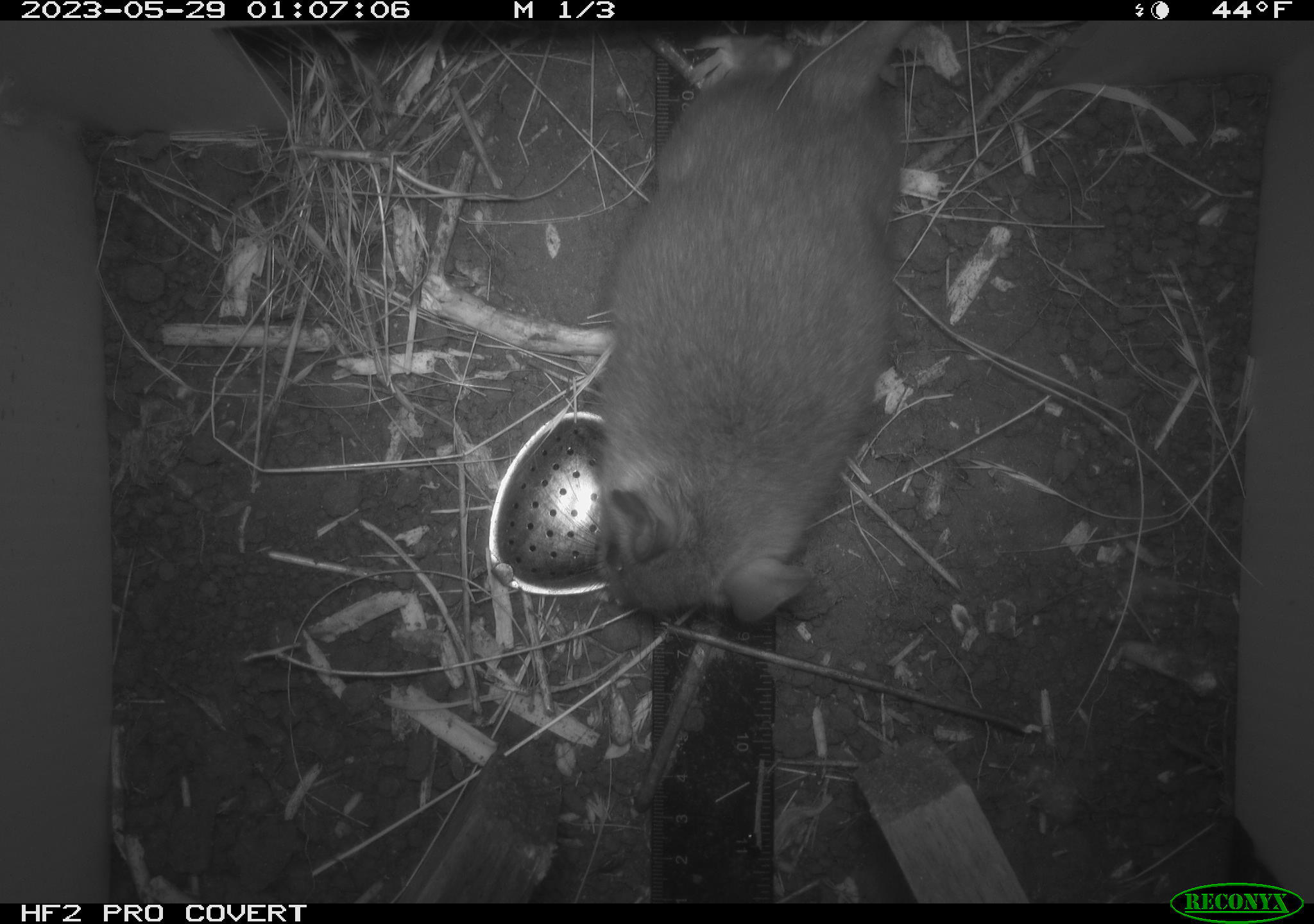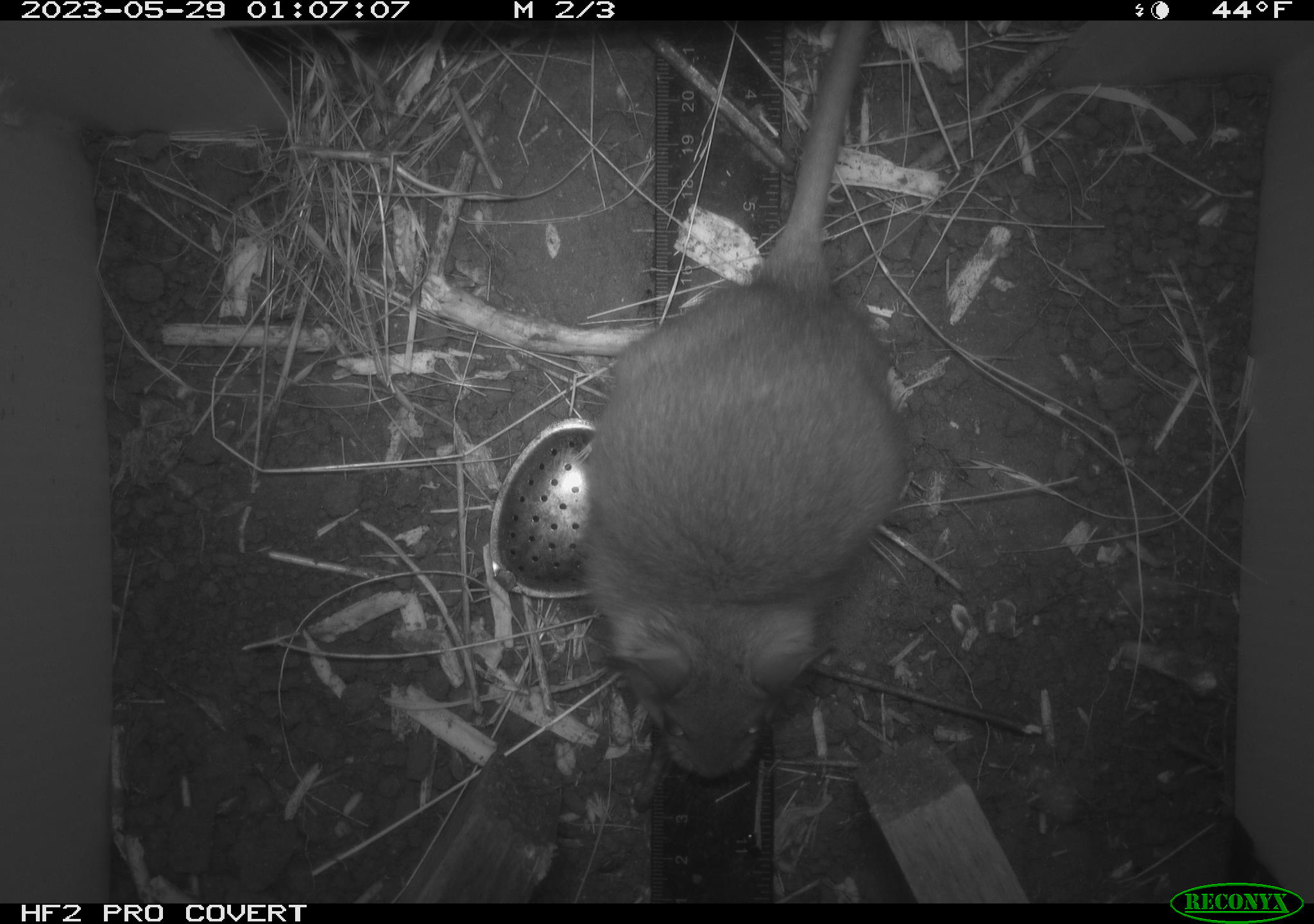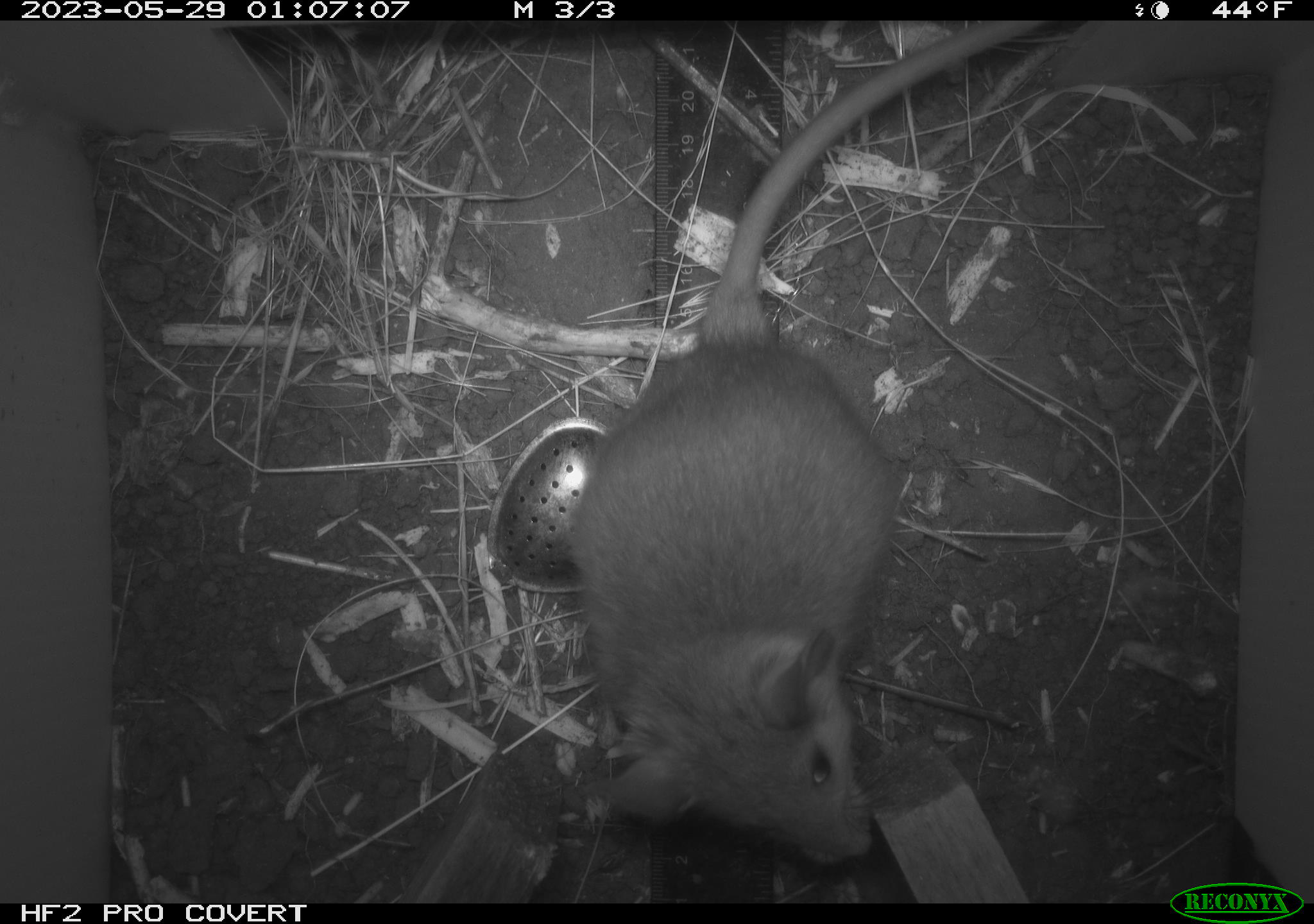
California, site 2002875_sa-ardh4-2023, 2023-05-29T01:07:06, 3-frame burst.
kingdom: Animalia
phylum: Chordata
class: Mammalia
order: Rodentia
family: Cricetidae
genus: Neotoma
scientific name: Neotoma fuscipes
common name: dusky-footed woodrat